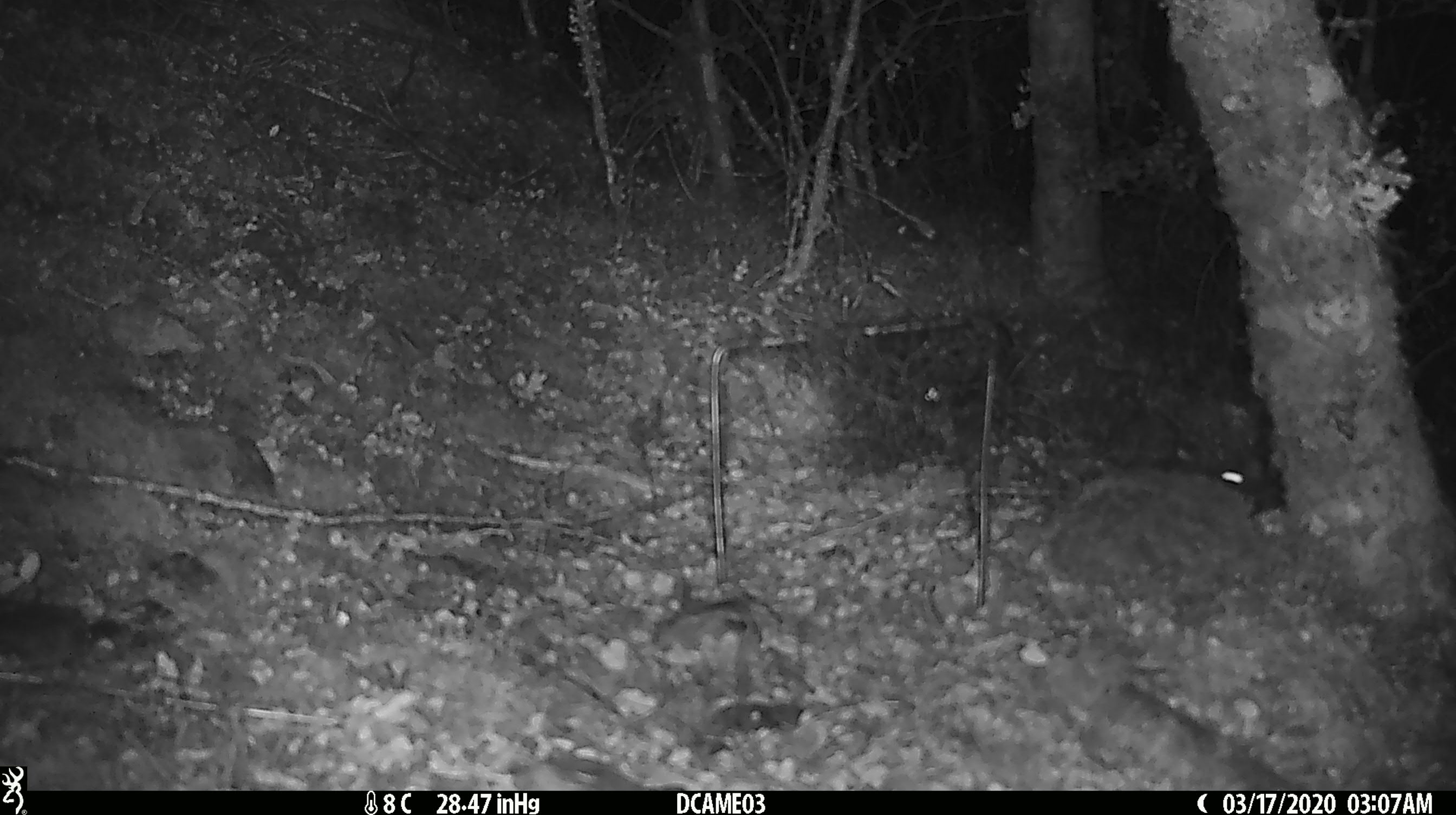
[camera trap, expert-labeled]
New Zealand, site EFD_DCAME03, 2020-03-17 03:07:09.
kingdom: Animalia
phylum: Chordata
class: Mammalia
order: Rodentia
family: Muridae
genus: Rattus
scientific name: Rattus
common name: rat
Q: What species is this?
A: Rat (Rattus).